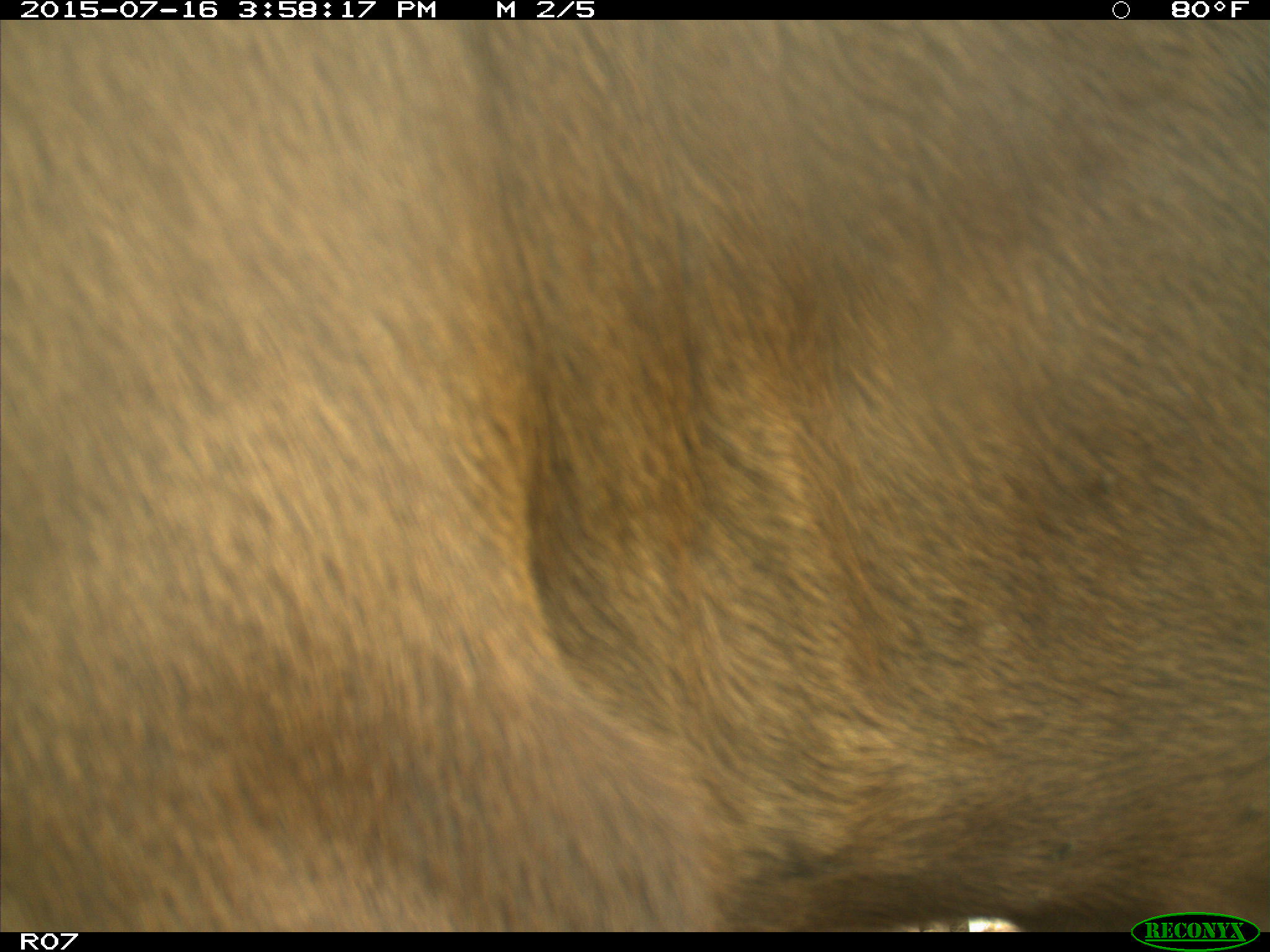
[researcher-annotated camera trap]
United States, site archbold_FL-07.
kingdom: Animalia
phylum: Chordata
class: Mammalia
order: Artiodactyla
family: Bovidae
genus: Bos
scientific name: Bos taurus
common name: domestic cow